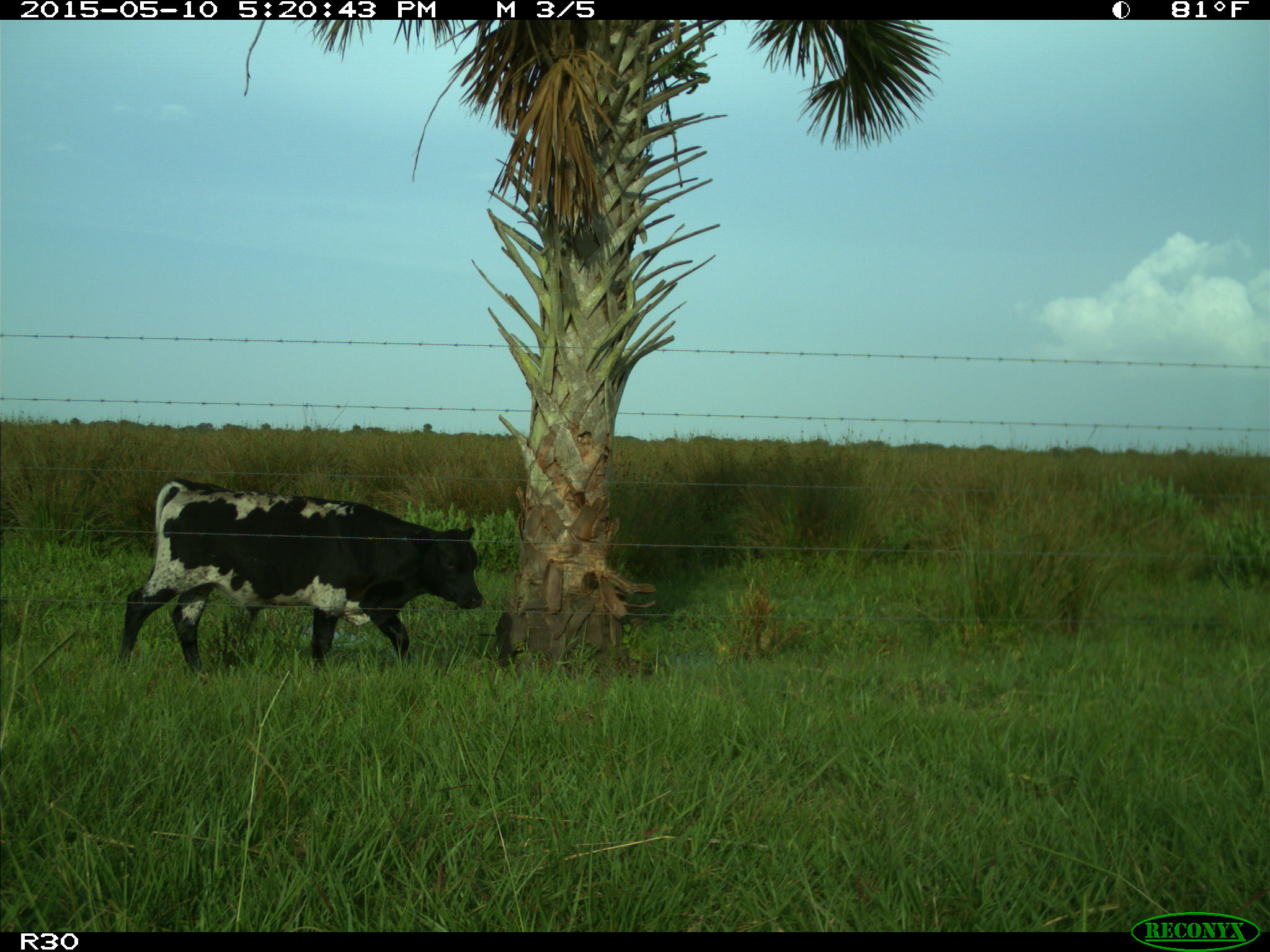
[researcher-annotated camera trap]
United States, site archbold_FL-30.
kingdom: Animalia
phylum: Chordata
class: Mammalia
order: Artiodactyla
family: Bovidae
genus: Bos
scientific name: Bos taurus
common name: domestic cow